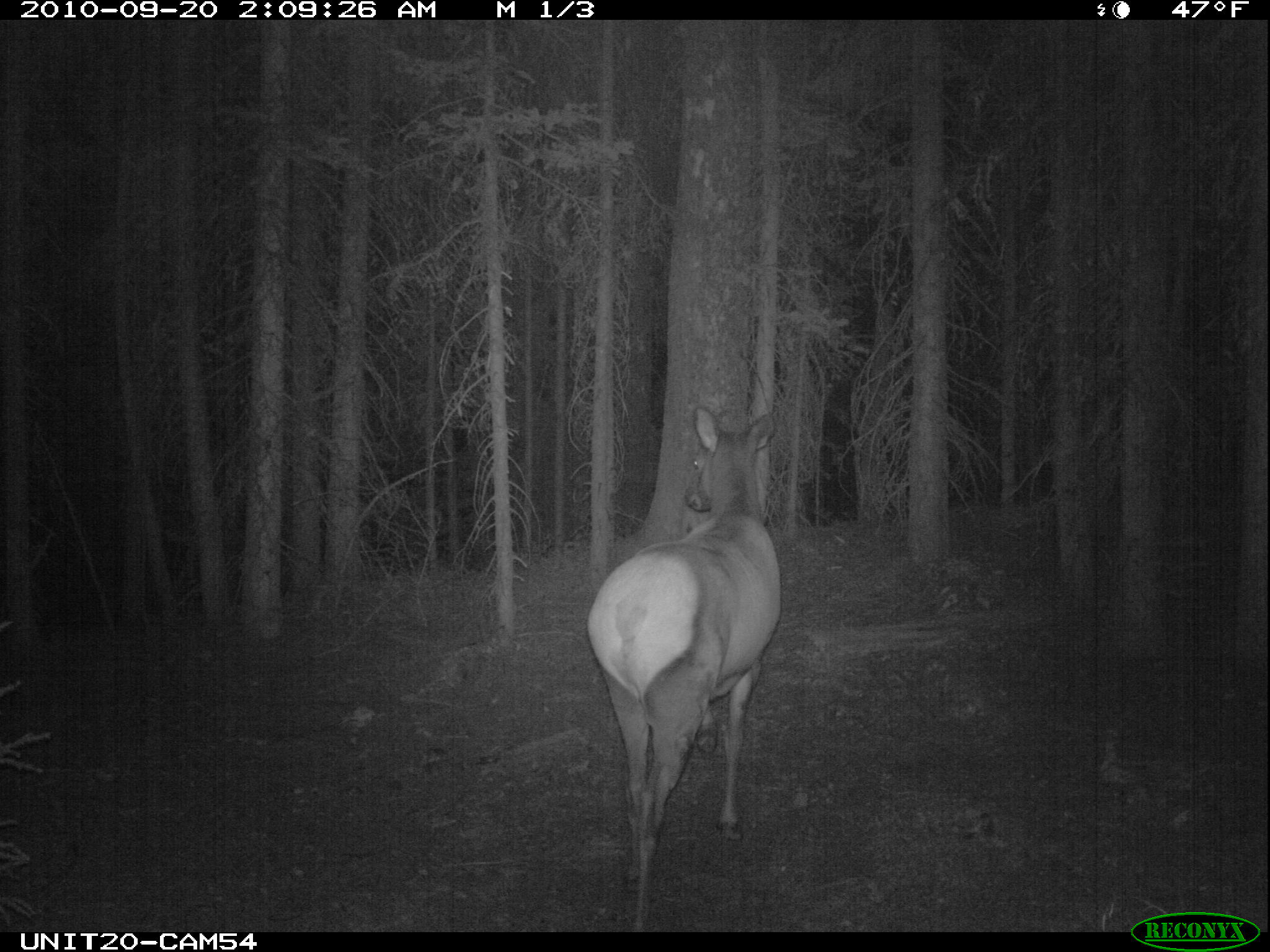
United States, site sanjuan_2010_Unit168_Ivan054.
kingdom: Animalia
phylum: Chordata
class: Mammalia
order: Artiodactyla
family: Cervidae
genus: Cervus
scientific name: Cervus elaphus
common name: red deer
Cervus elaphus (red deer).